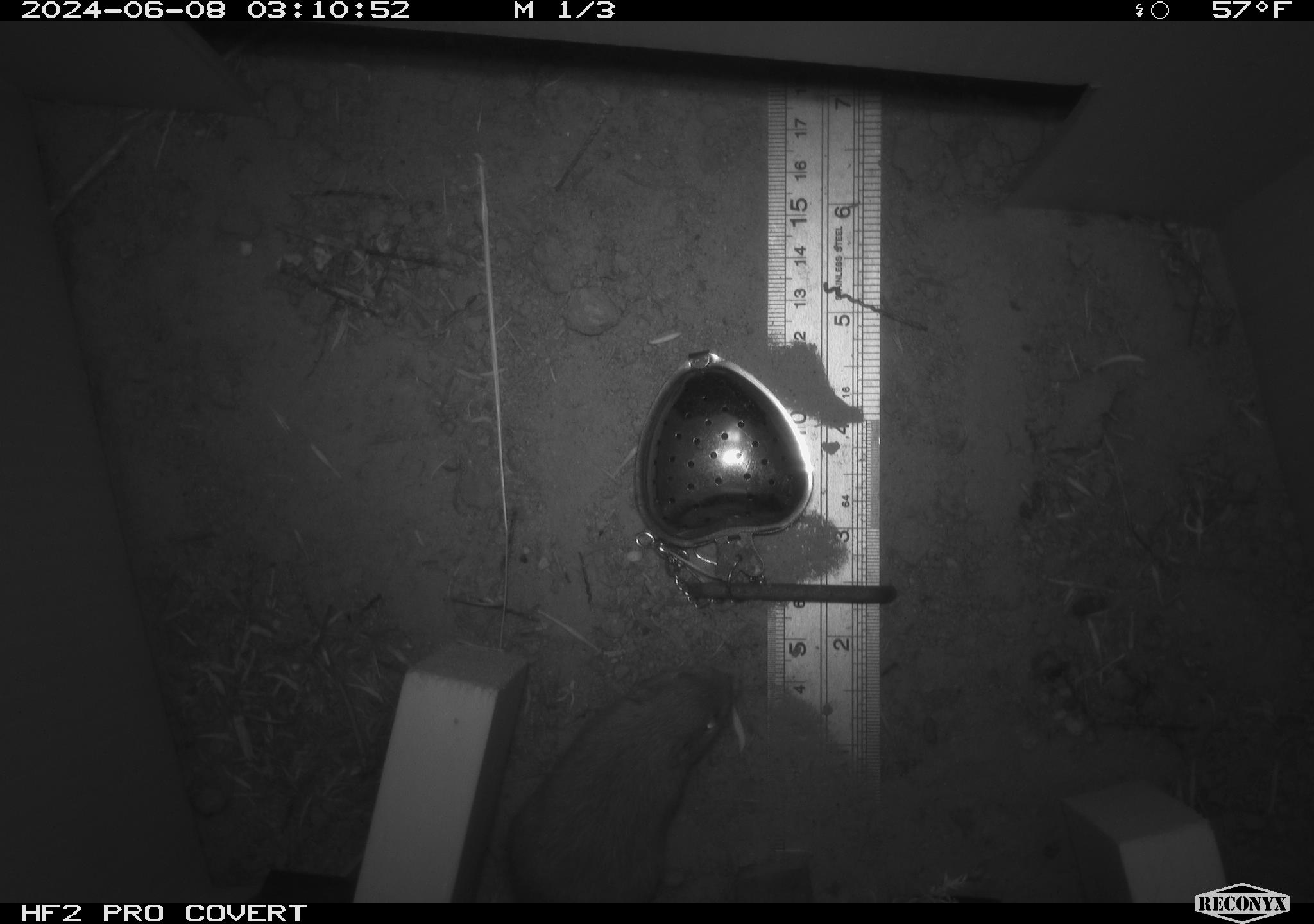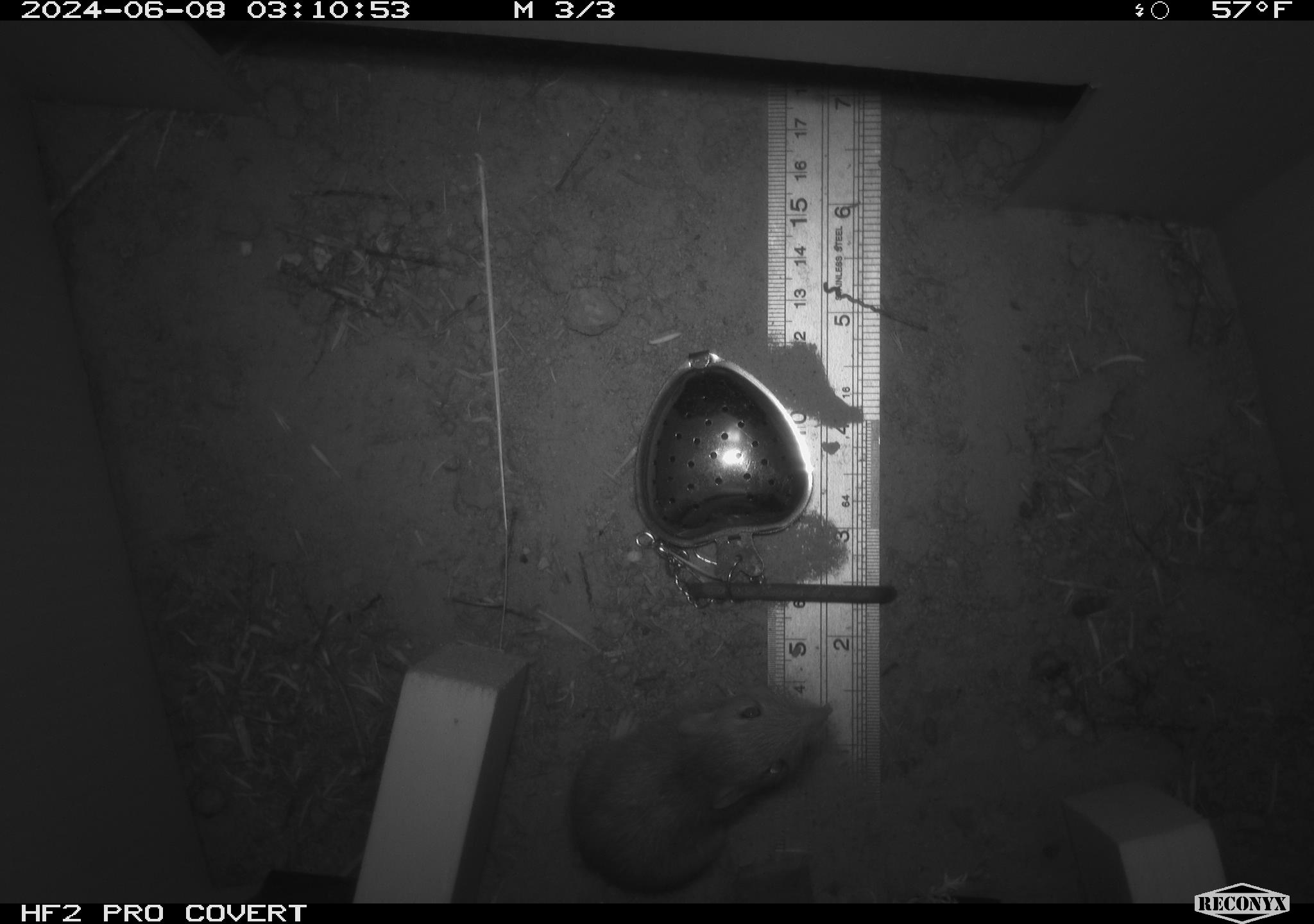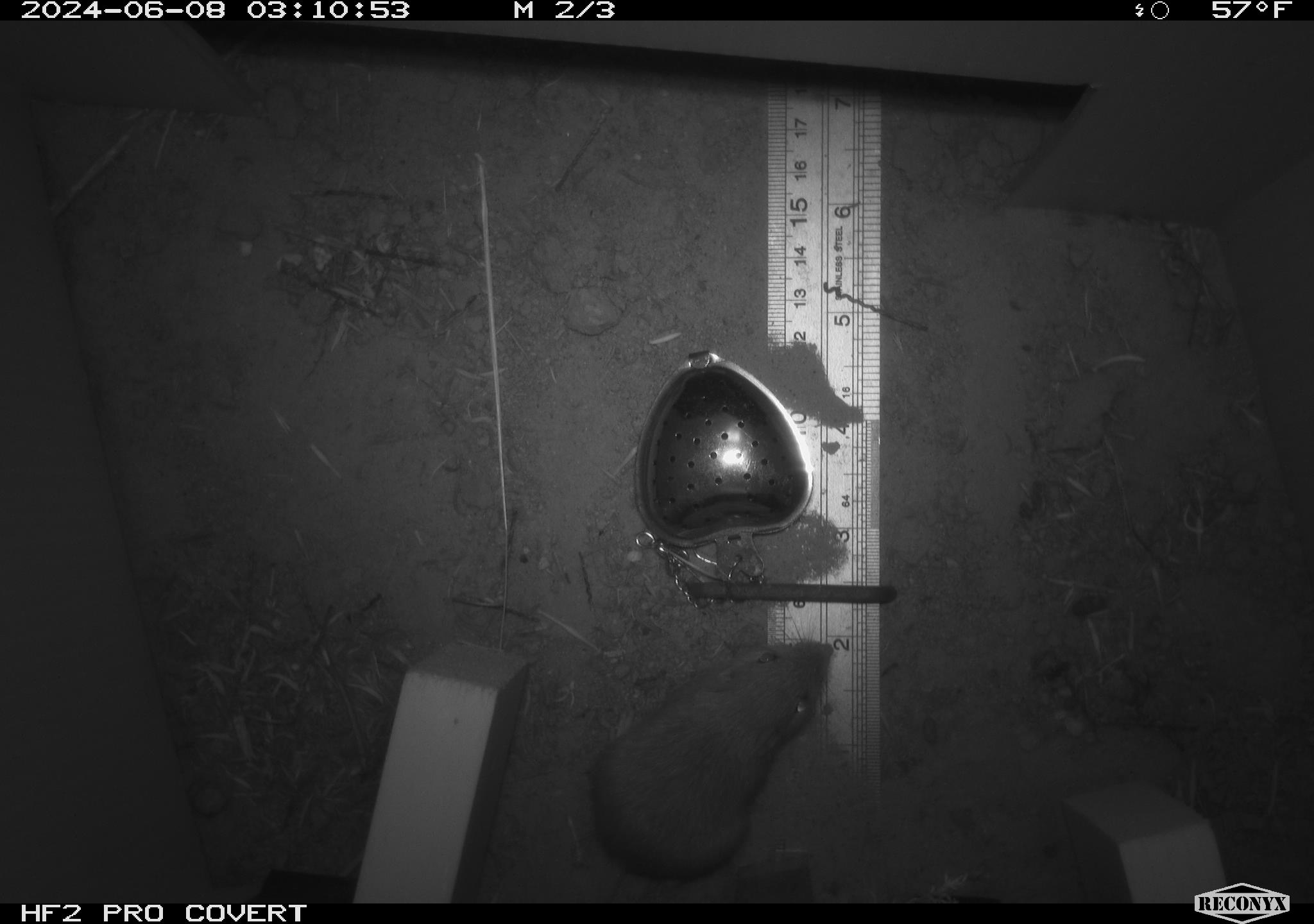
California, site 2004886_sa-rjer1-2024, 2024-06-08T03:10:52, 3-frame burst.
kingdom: Animalia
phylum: Chordata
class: Mammalia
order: Rodentia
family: Heteromyidae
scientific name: Heteromyidae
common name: kangaroo rats and pocket mice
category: heteromyidae family